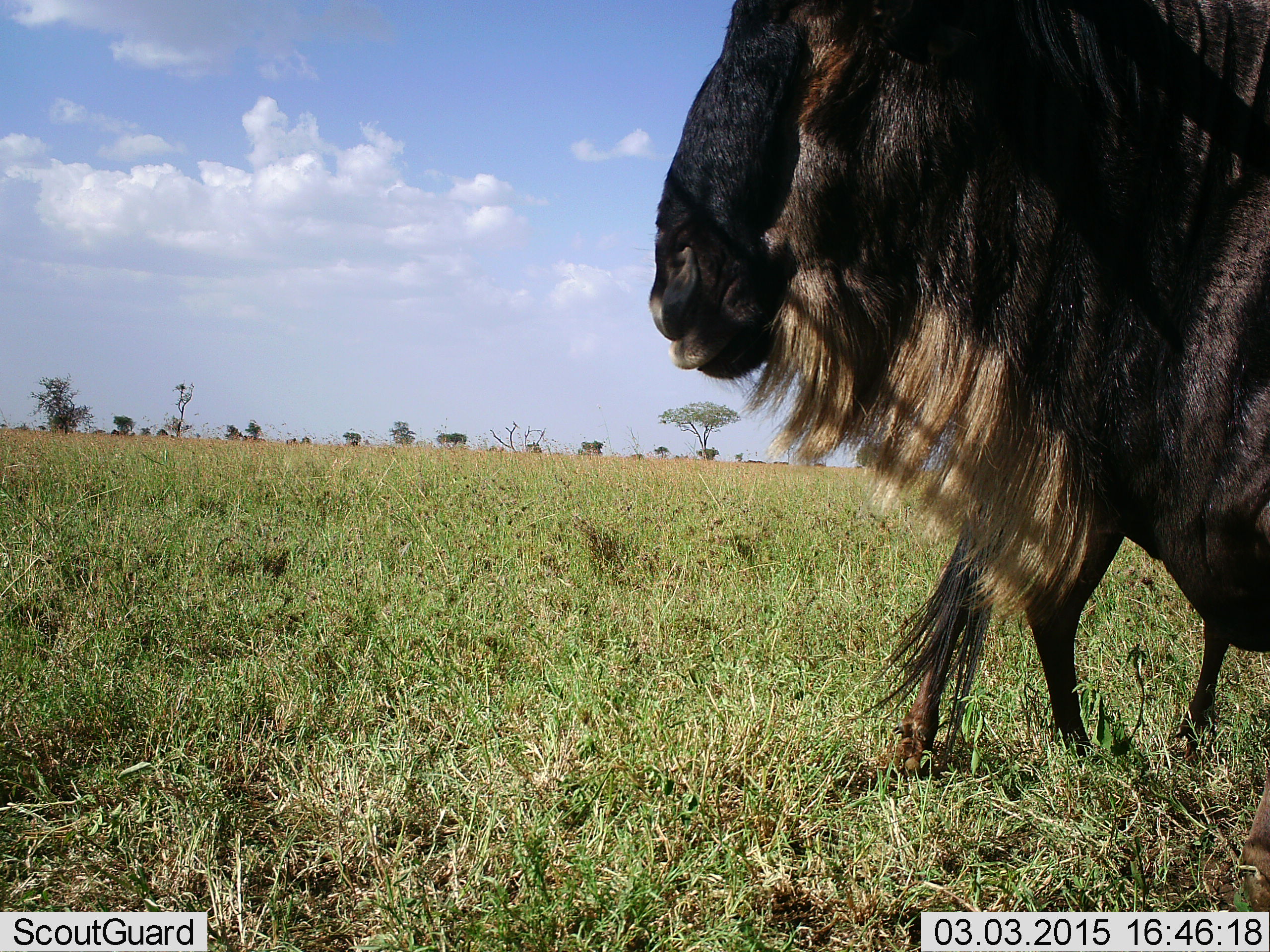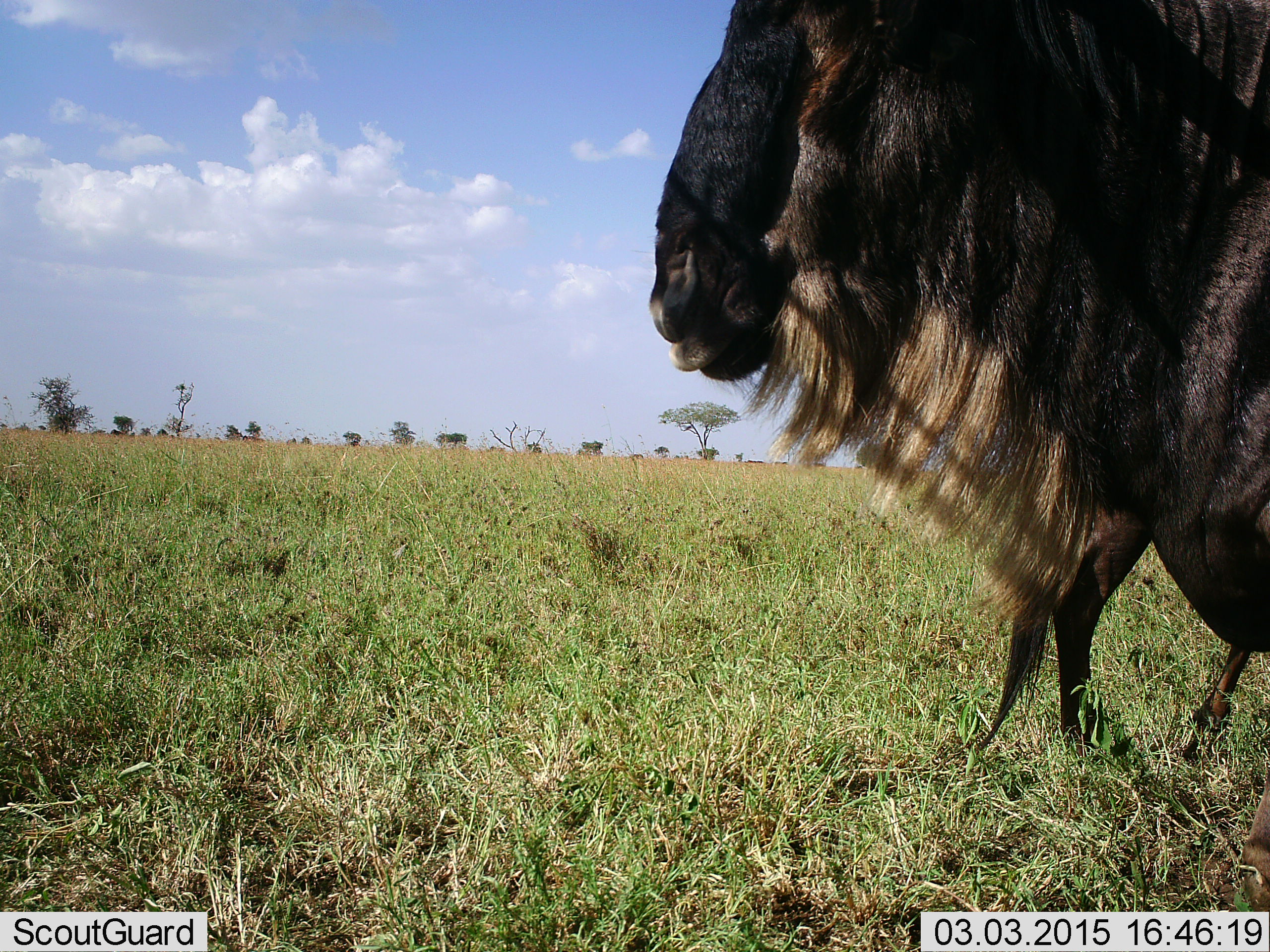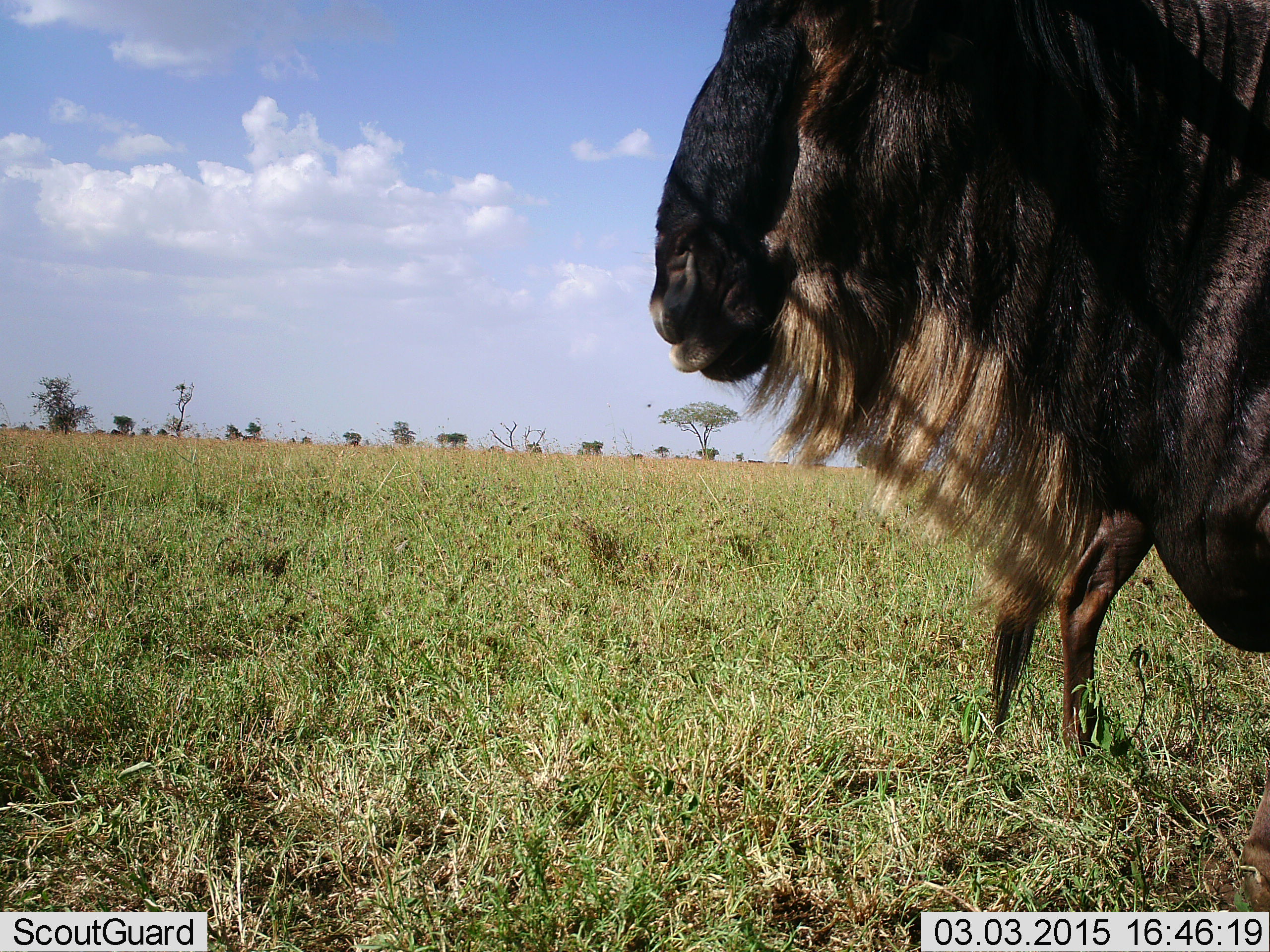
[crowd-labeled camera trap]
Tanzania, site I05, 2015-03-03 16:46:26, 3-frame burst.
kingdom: Animalia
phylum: Chordata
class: Mammalia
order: Artiodactyla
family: Bovidae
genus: Connochaetes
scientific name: Connochaetes taurinus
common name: blue wildebeest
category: wildebeest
Wildebeest (blue wildebeest) (Connochaetes taurinus), count 2. Behavior (volunteer vote fractions): standing 100%, resting 0%, moving 30%, interacting 0%. Young present (vote fraction): 0%. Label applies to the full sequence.